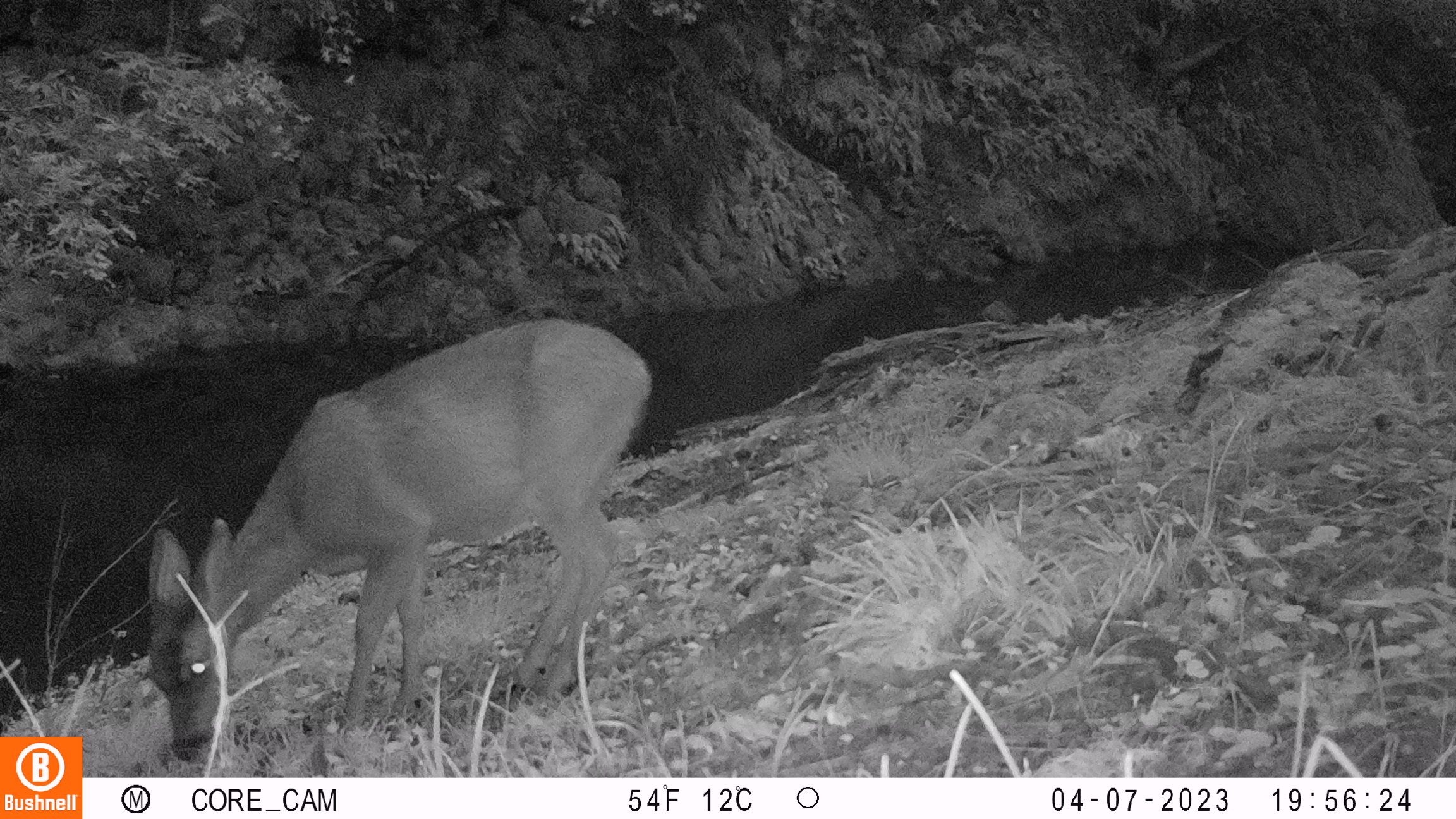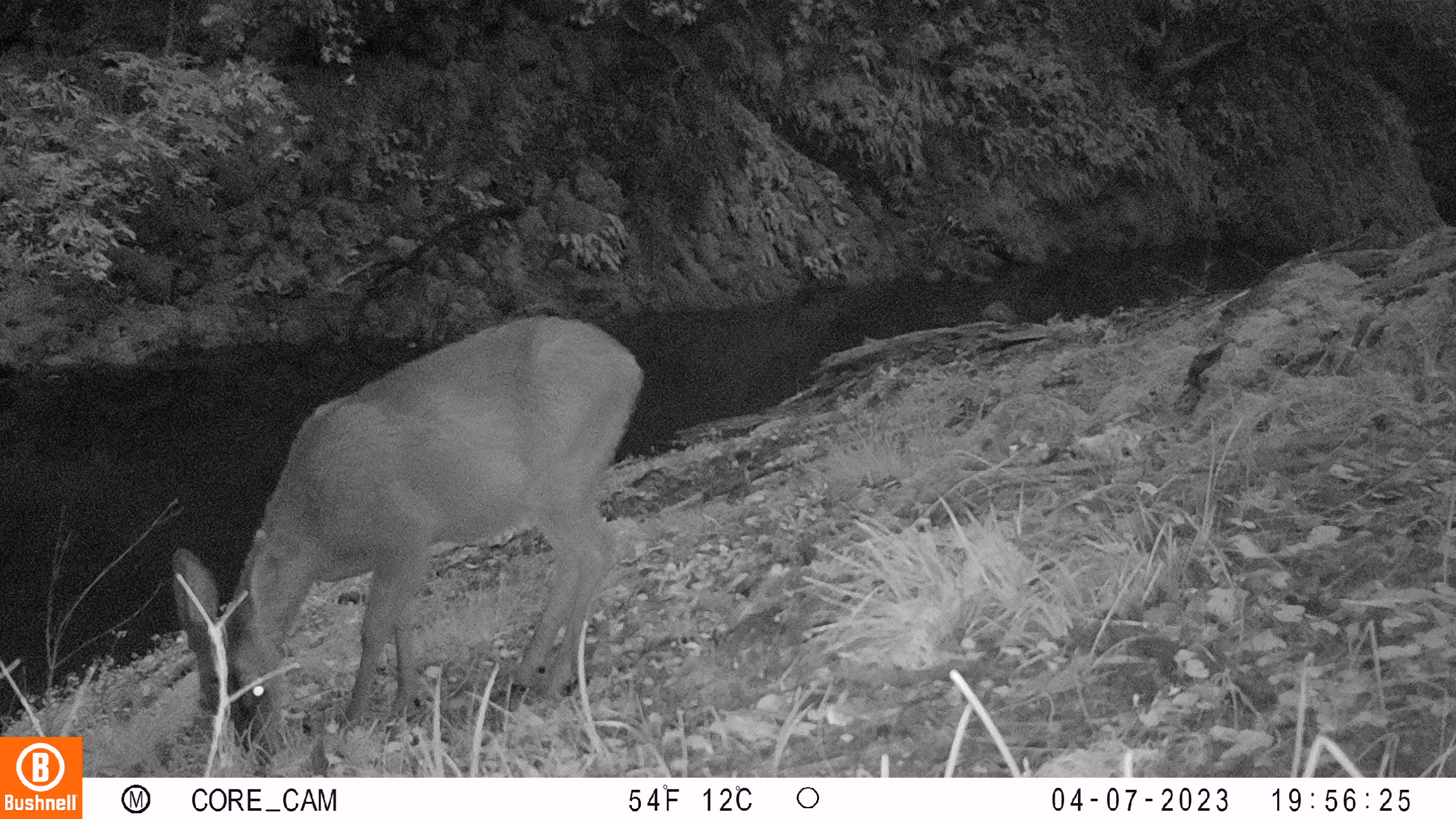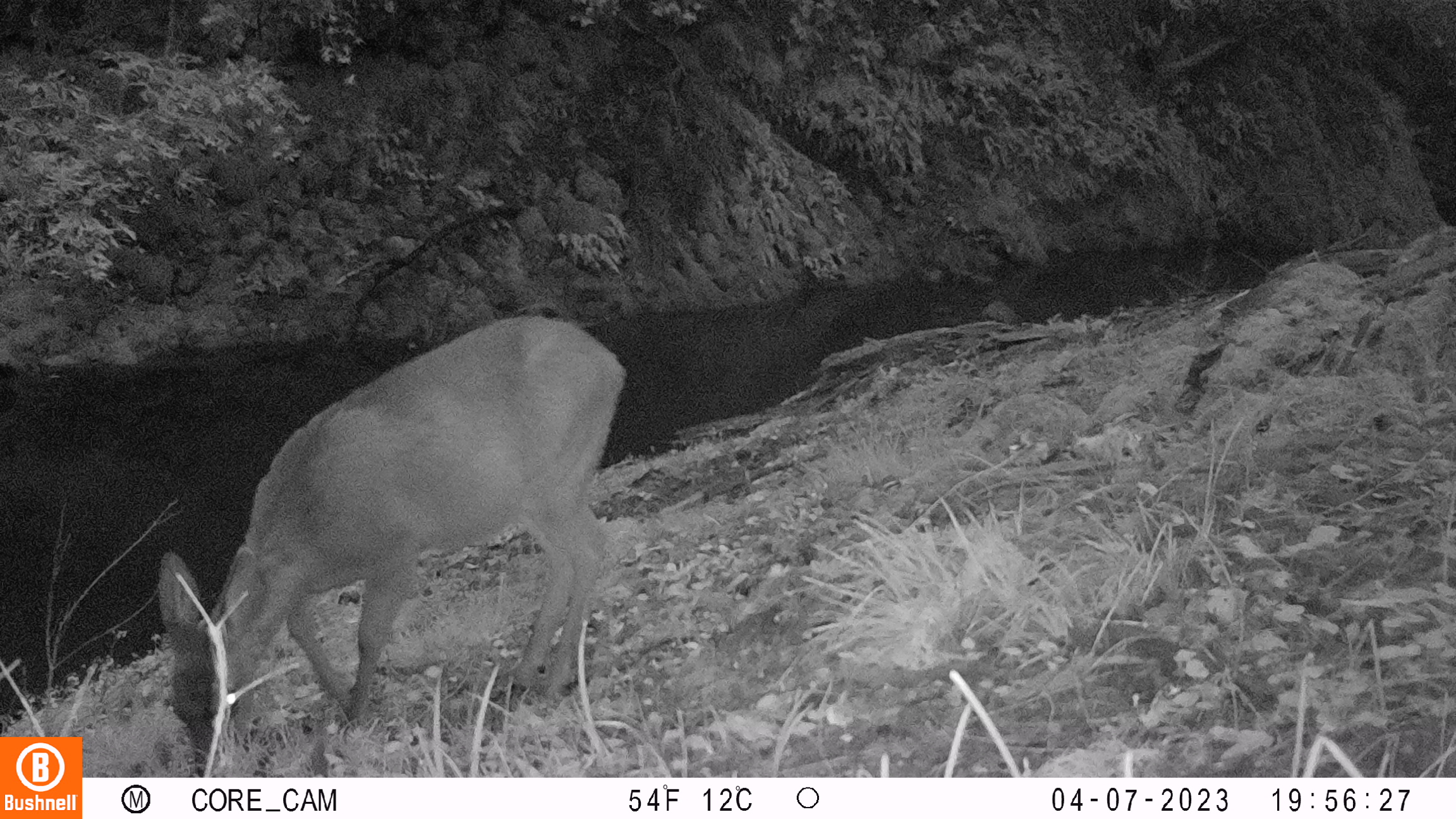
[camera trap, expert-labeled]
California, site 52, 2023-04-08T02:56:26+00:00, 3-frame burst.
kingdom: Animalia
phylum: Chordata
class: Mammalia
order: Artiodactyla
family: Cervidae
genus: Odocoileus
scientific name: Odocoileus hemionus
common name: mule deer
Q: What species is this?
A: Mule deer (Odocoileus hemionus).